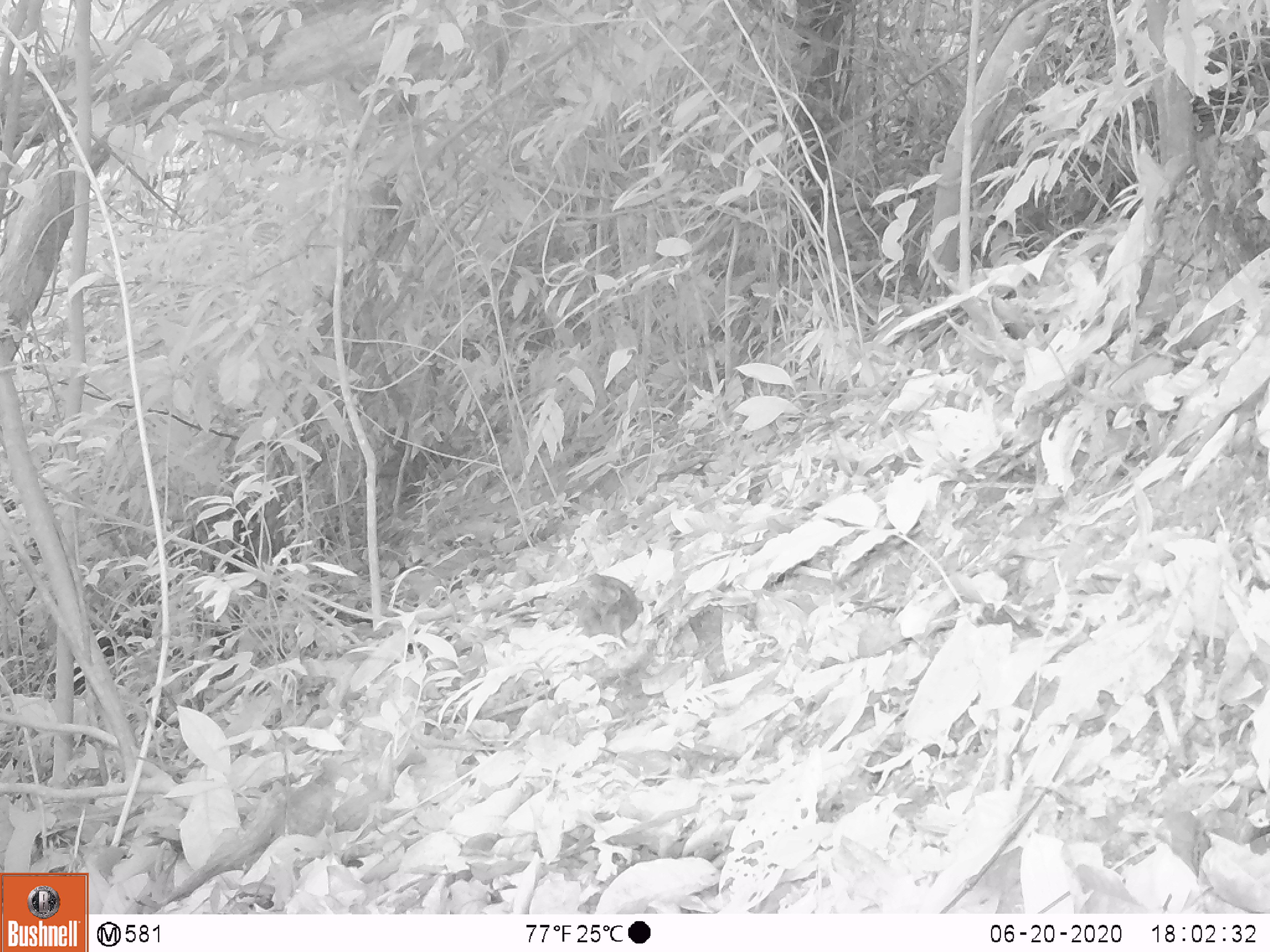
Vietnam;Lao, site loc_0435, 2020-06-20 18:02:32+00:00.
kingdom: Animalia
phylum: Chordata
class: Aves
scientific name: Aves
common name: bird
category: unidentified bird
Unidentified bird (bird) (Aves). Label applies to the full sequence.